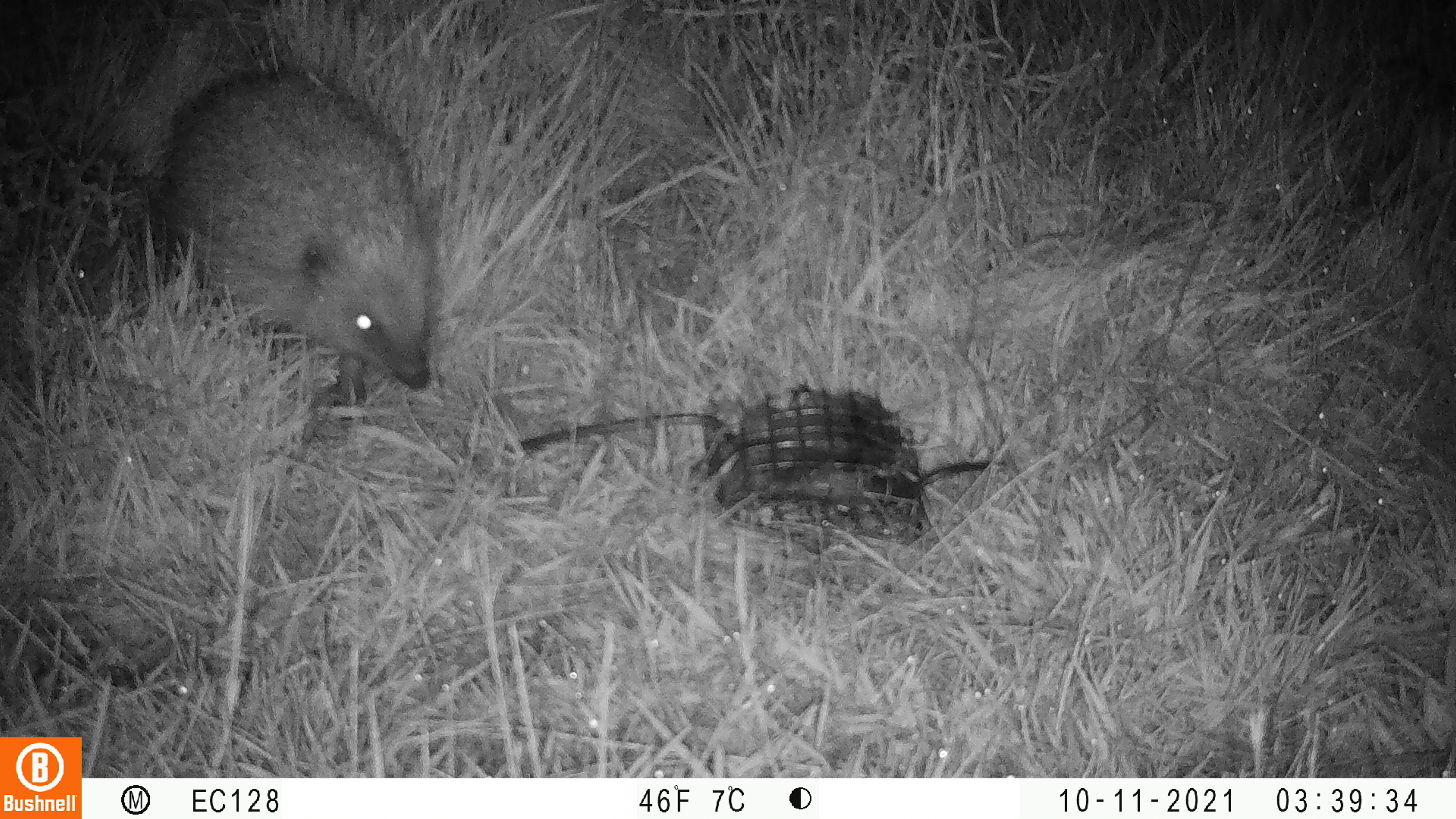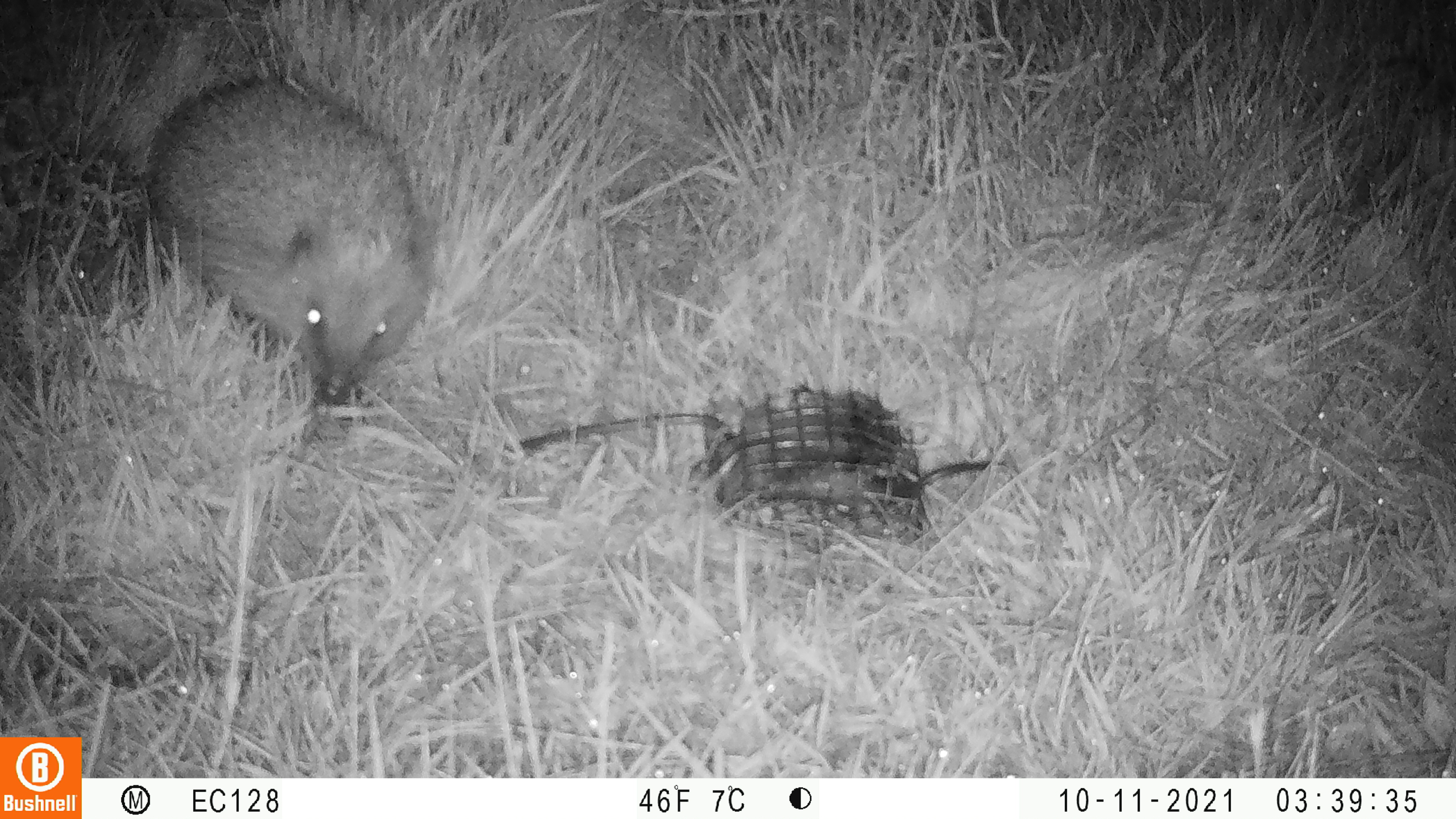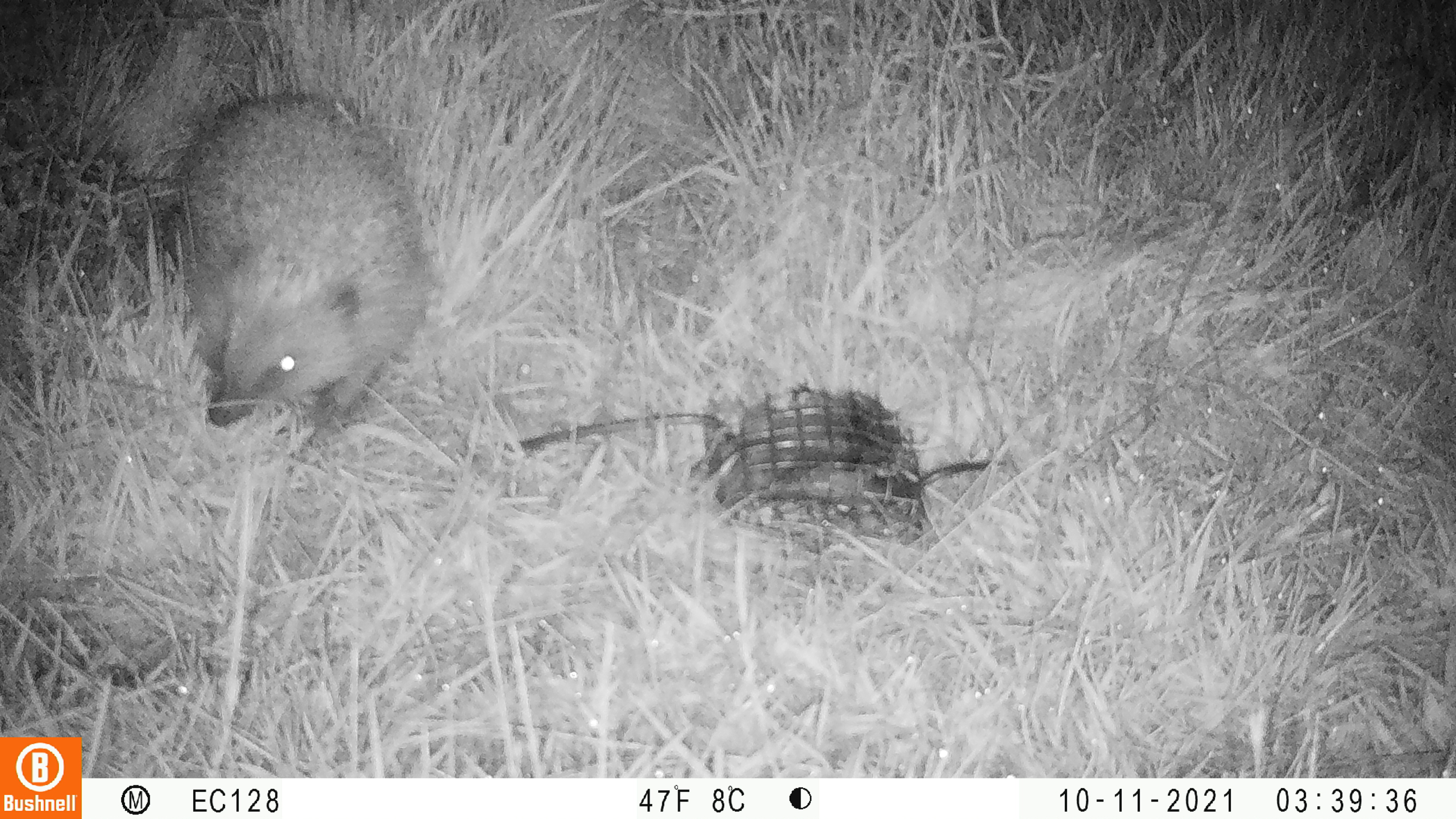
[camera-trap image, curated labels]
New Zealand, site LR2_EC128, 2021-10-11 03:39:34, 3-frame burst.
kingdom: Animalia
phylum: Chordata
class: Mammalia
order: Eulipotyphla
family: Erinaceidae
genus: Erinaceus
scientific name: Erinaceus europaeus europaeus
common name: european hedgehog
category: hedgehog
Hedgehog (european hedgehog) (Erinaceus europaeus europaeus).